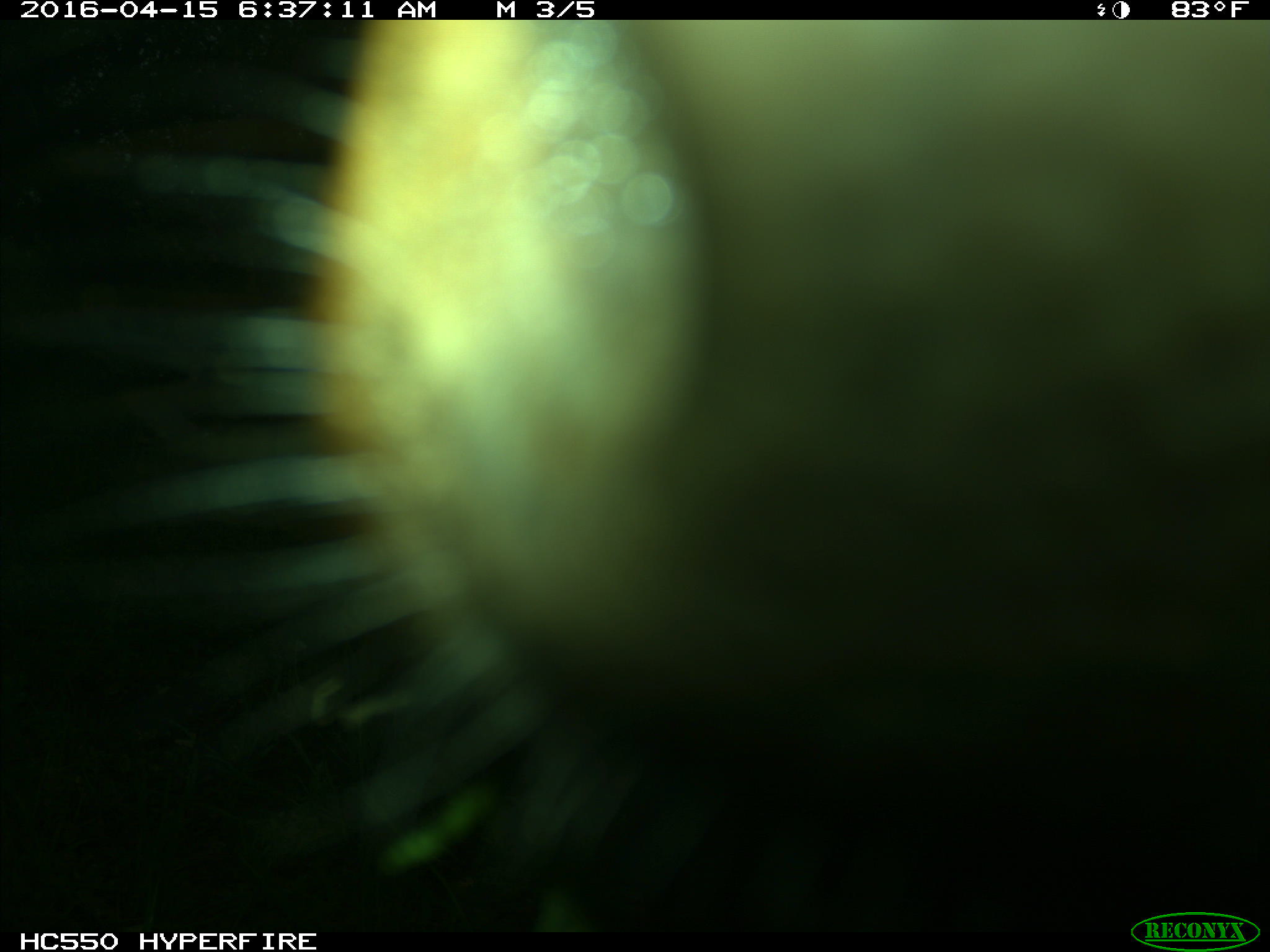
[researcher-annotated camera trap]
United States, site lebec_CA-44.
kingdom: Animalia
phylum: Chordata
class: Mammalia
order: Artiodactyla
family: Bovidae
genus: Bos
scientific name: Bos taurus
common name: domestic cow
Bos taurus (domestic cow).